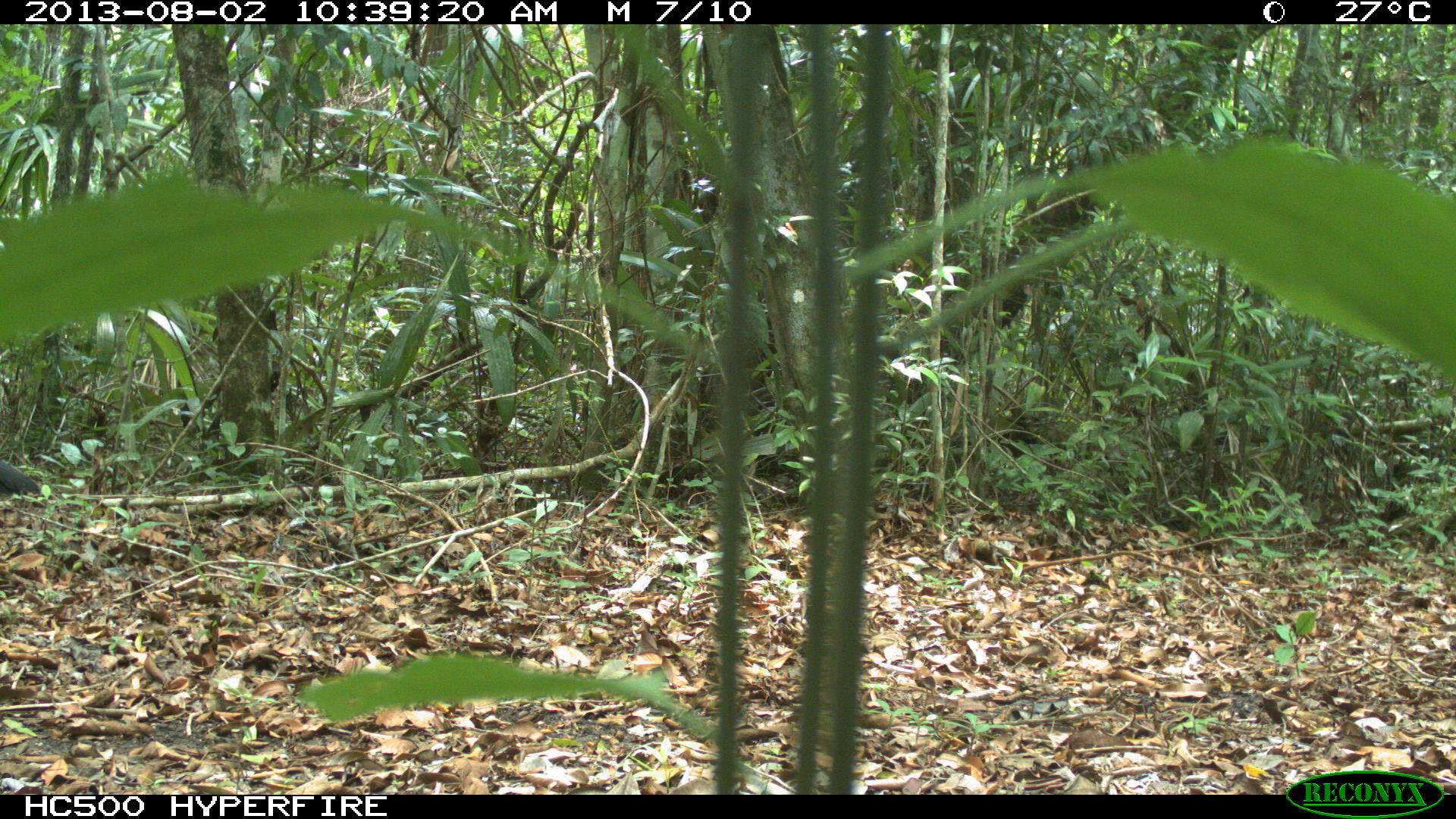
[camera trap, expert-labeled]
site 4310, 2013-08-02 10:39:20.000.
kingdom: Animalia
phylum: Chordata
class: Aves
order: Galliformes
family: Cracidae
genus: Crax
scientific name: Crax rubra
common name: great curassow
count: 1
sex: male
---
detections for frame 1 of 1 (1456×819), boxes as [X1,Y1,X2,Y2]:
crax rubra: [0,460,39,499]